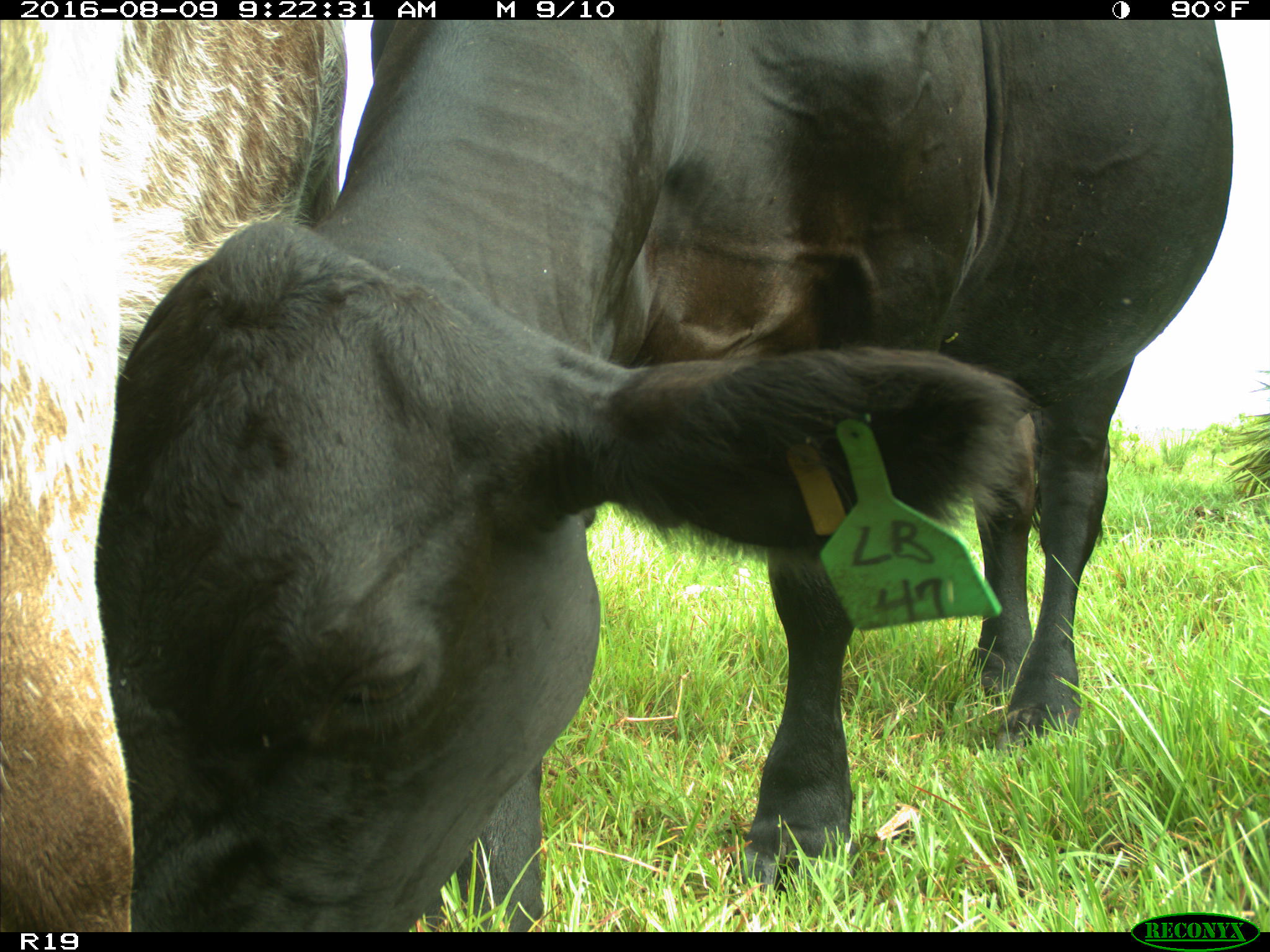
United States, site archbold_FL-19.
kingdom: Animalia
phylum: Chordata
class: Mammalia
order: Artiodactyla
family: Bovidae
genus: Bos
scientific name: Bos taurus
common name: domestic cow